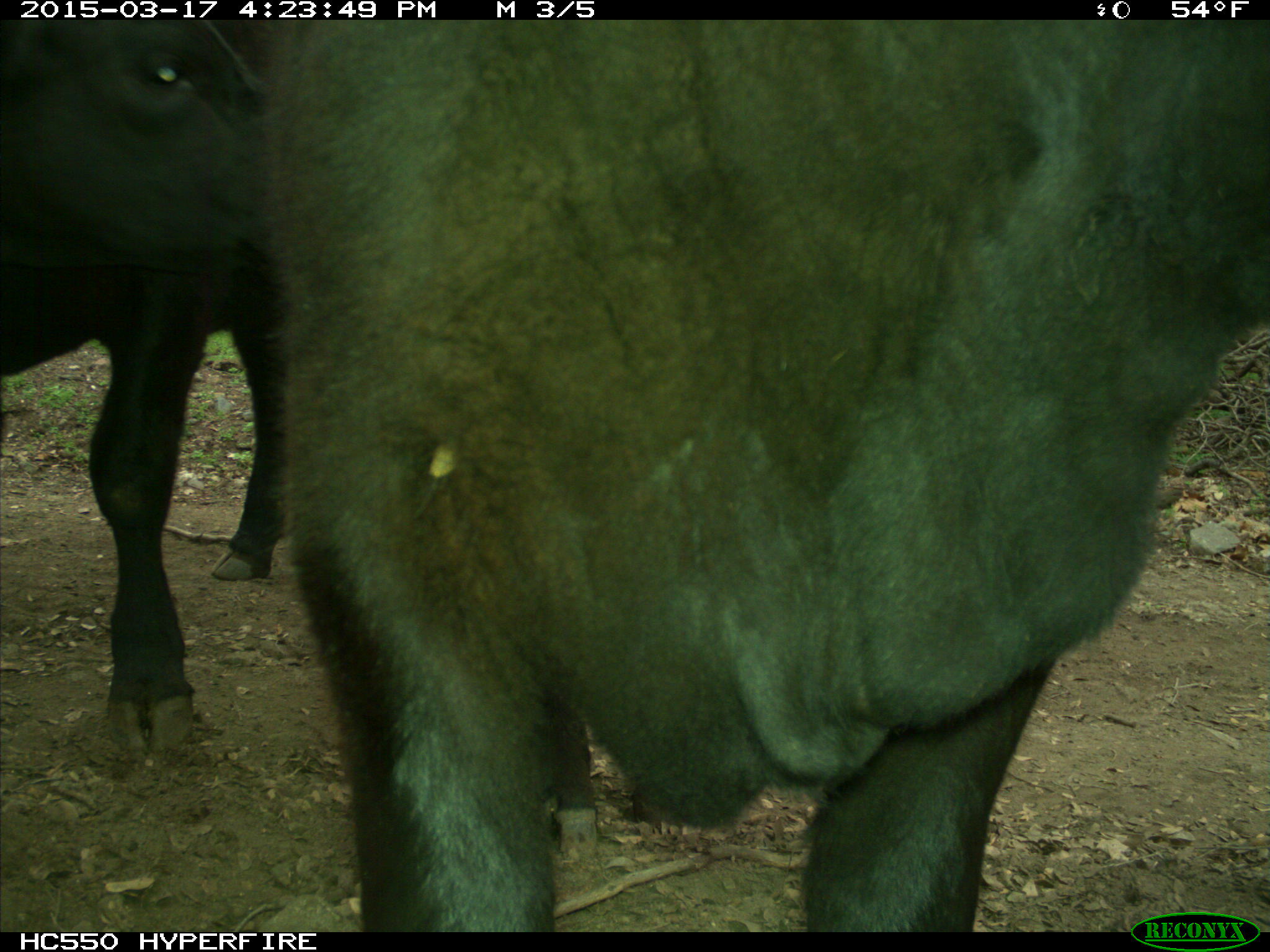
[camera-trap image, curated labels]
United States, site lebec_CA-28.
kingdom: Animalia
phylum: Chordata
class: Mammalia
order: Artiodactyla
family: Bovidae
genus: Bos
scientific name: Bos taurus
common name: domestic cow